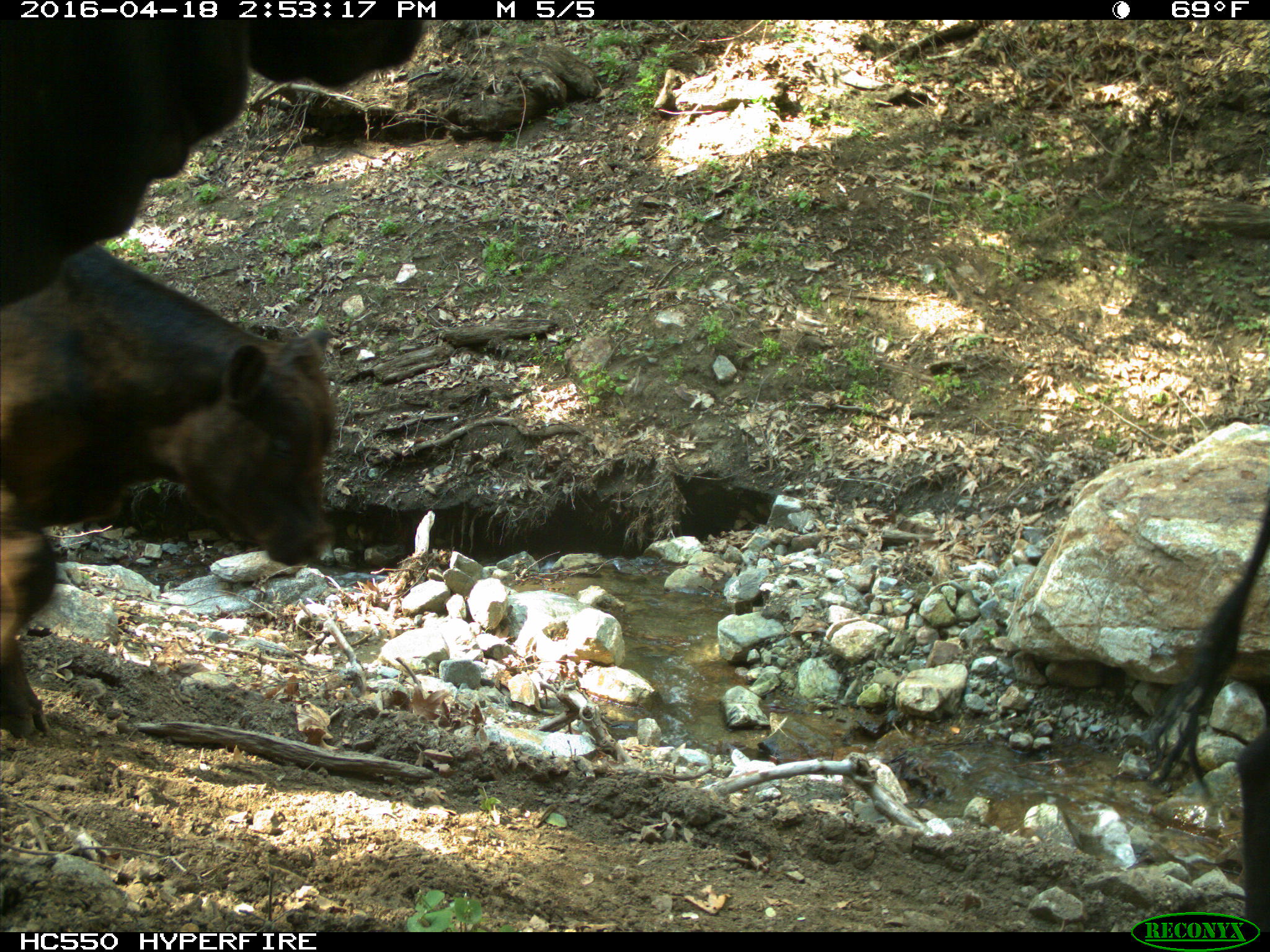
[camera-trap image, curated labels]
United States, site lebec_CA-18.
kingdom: Animalia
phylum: Chordata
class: Mammalia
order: Artiodactyla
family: Bovidae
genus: Bos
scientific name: Bos taurus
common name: domestic cow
Bos taurus (domestic cow).